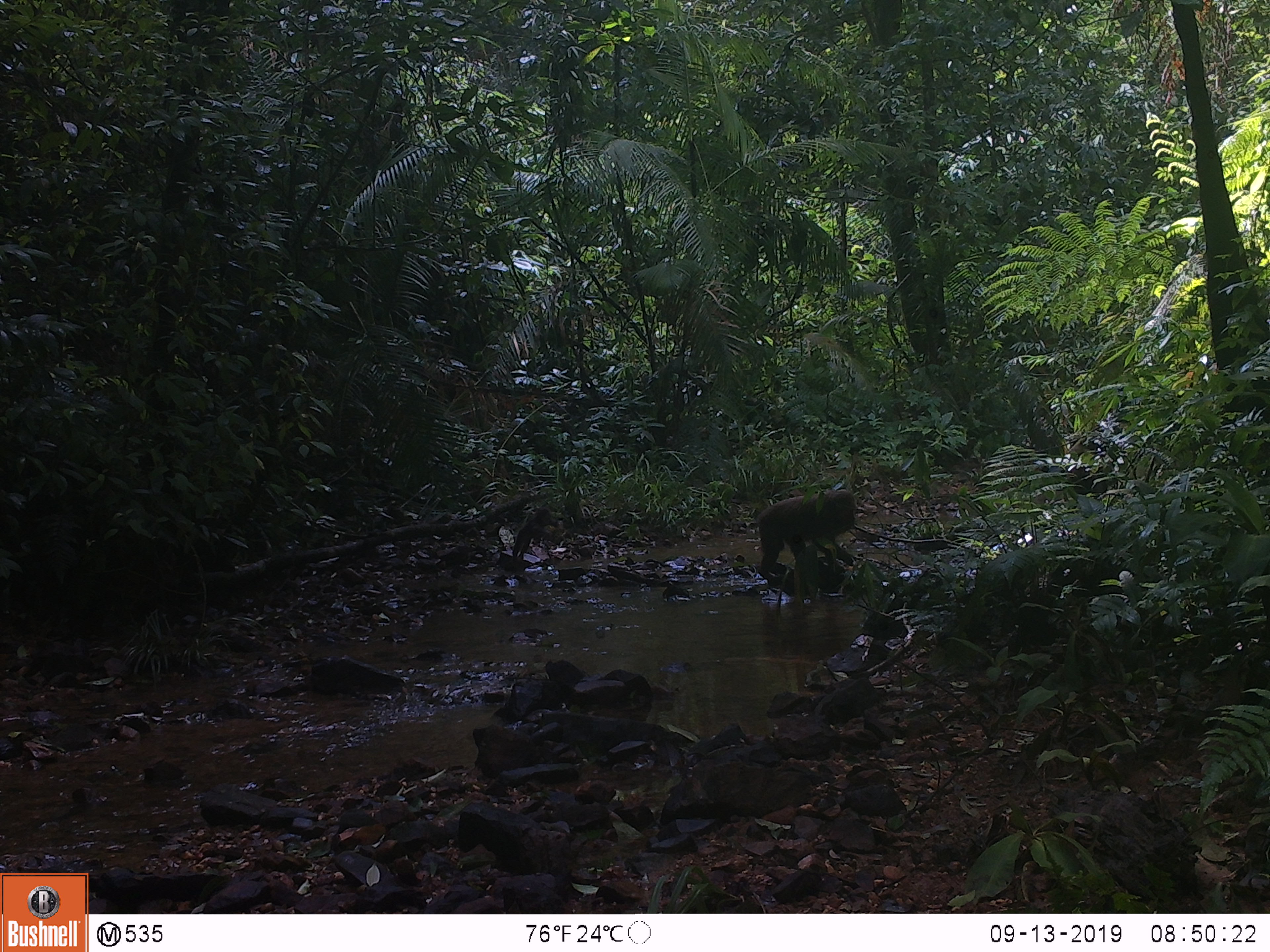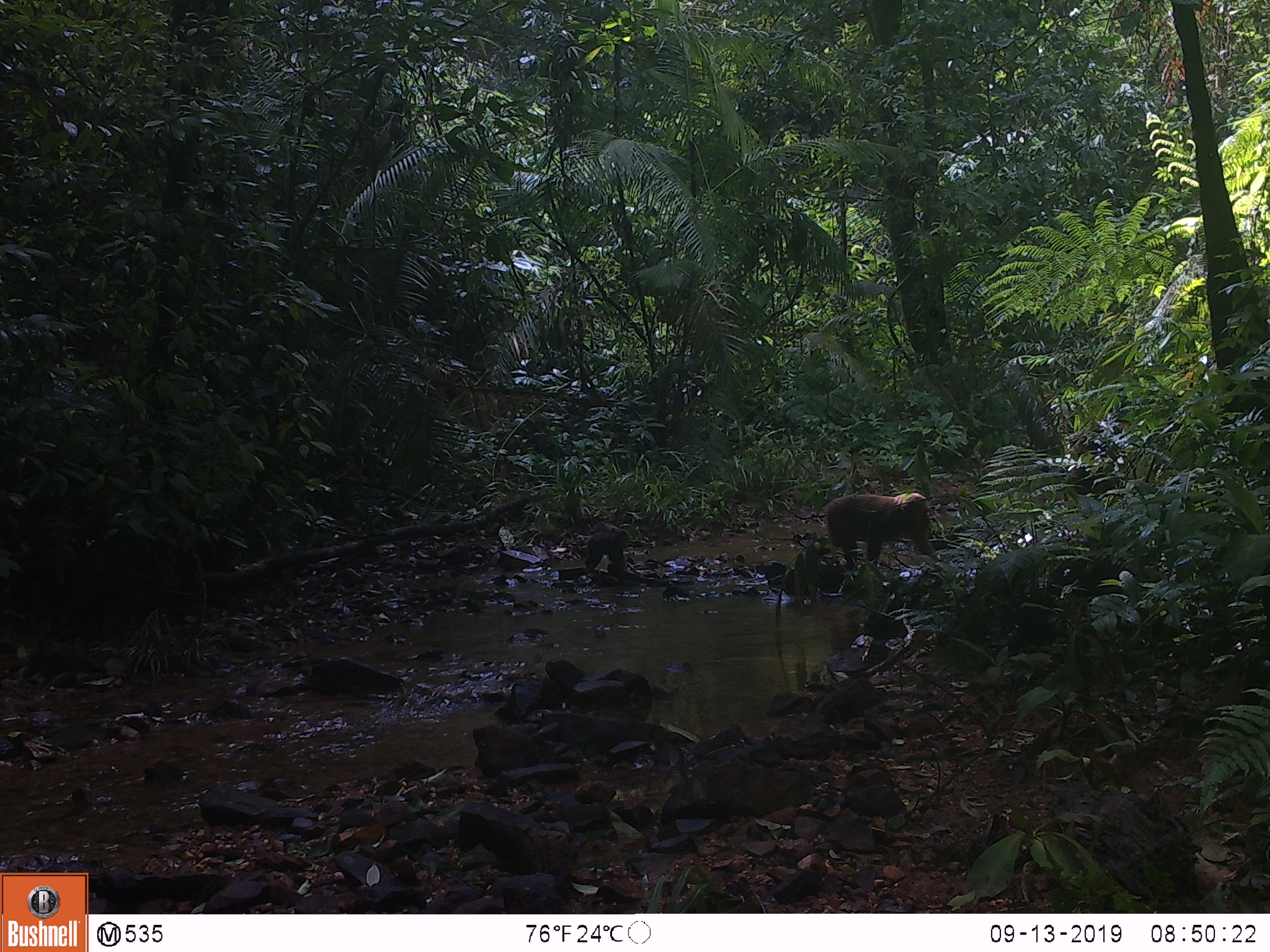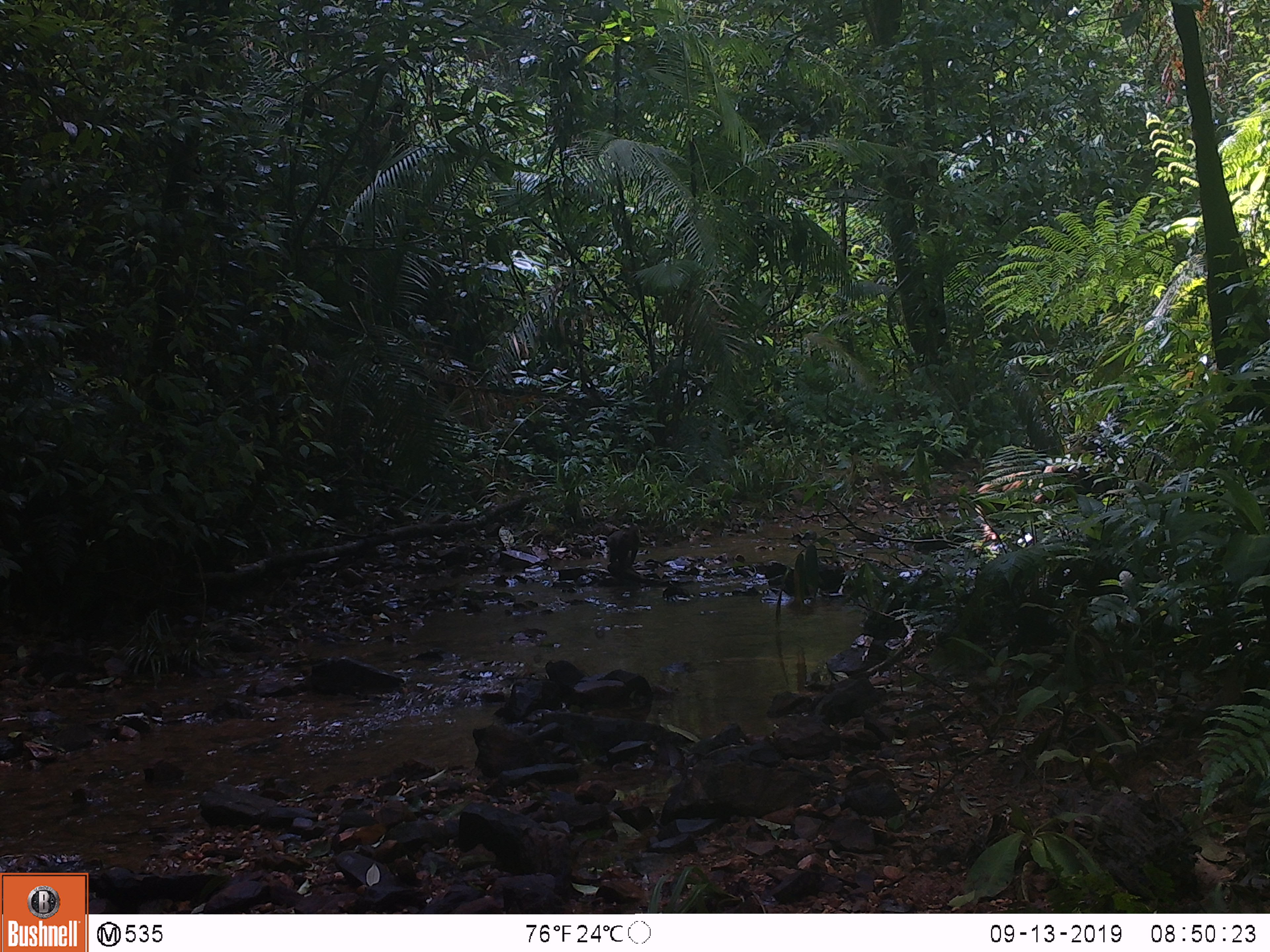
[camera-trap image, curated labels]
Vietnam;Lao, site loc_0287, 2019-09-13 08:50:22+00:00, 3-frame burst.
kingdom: Animalia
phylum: Chordata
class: Mammalia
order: Primates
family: Cercopithecidae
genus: Macaca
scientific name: Macaca arctoides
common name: stump-tailed macaque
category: stump tailed macaque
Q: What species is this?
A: Stump tailed macaque (stump-tailed macaque) (Macaca arctoides).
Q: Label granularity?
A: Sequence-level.